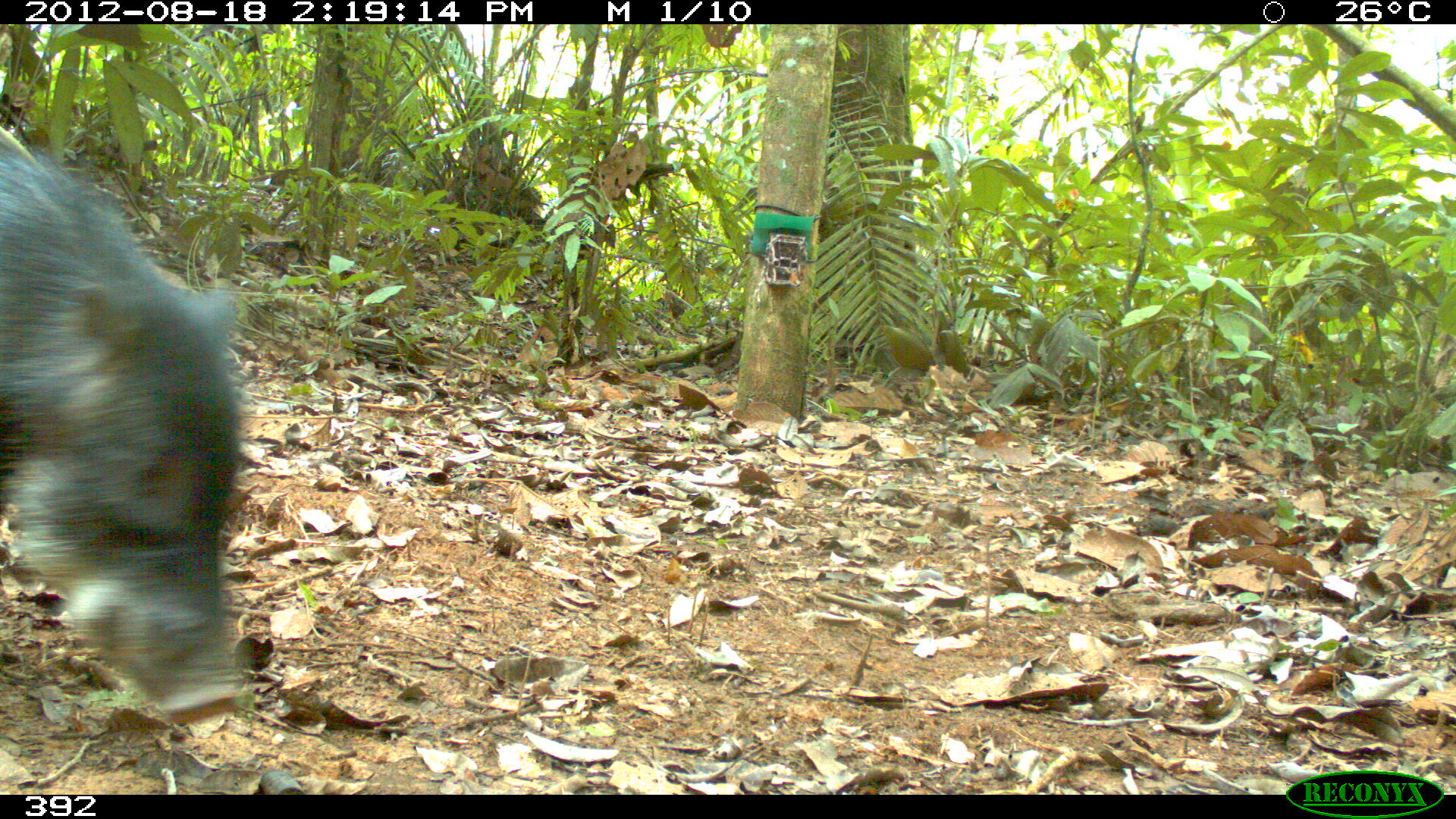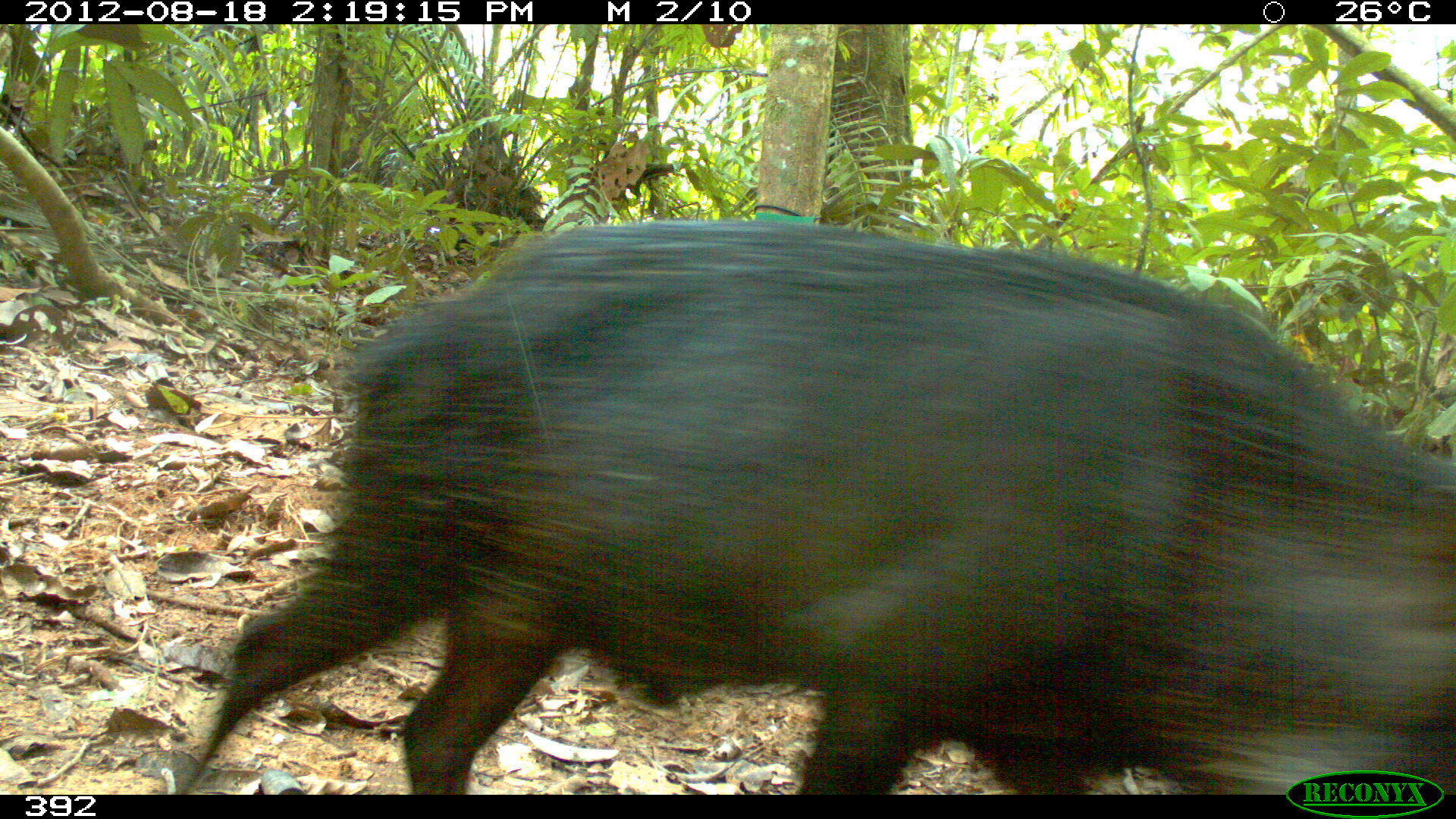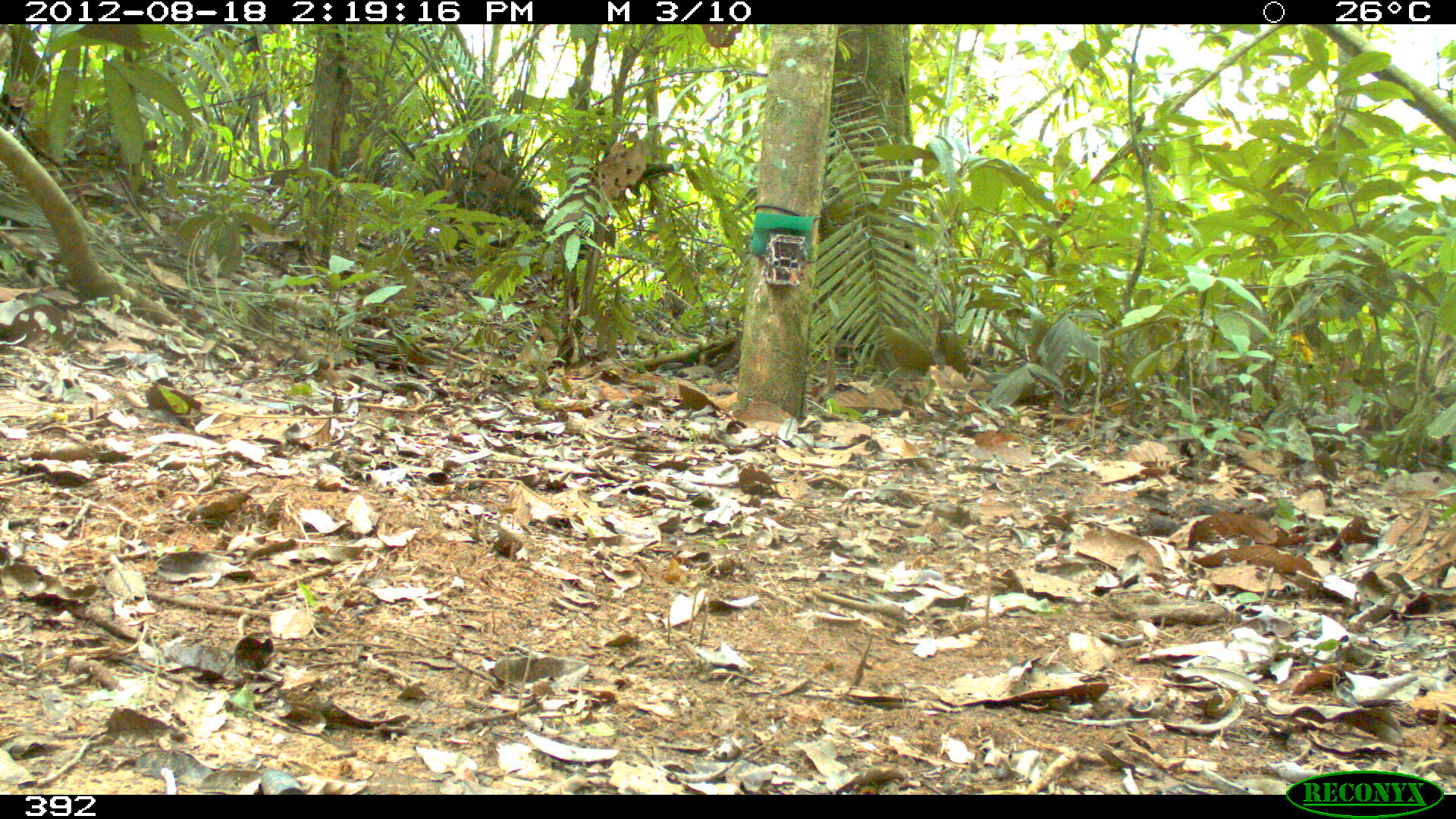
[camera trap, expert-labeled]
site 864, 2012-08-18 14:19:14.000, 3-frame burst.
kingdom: Animalia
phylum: Chordata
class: Mammalia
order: Artiodactyla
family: Tayassuidae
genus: Tayassu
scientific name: Tayassu pecari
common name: white-lipped peccary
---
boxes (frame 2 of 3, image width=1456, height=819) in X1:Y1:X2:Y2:
tayassu pecari: 177:214:1456:792